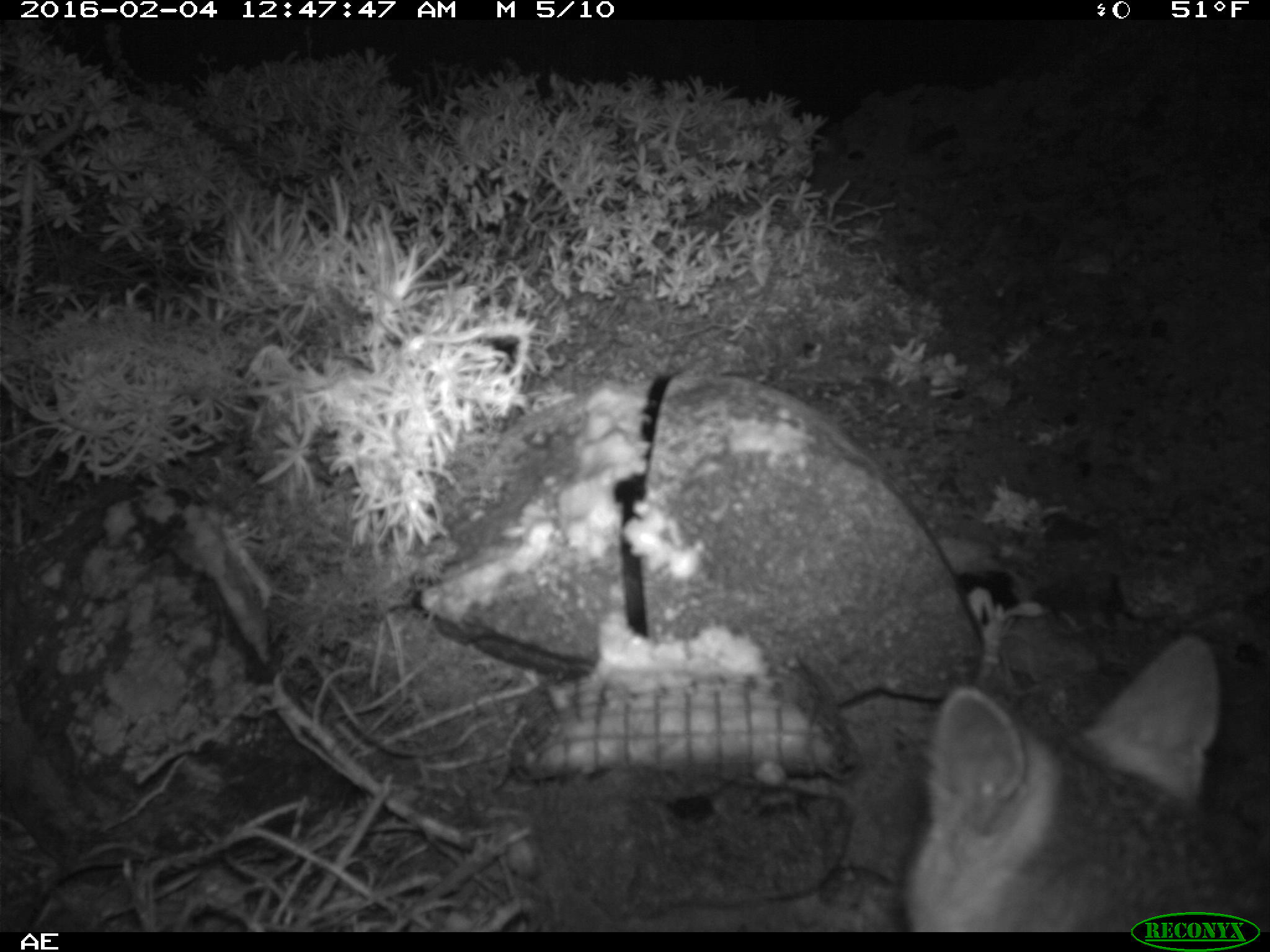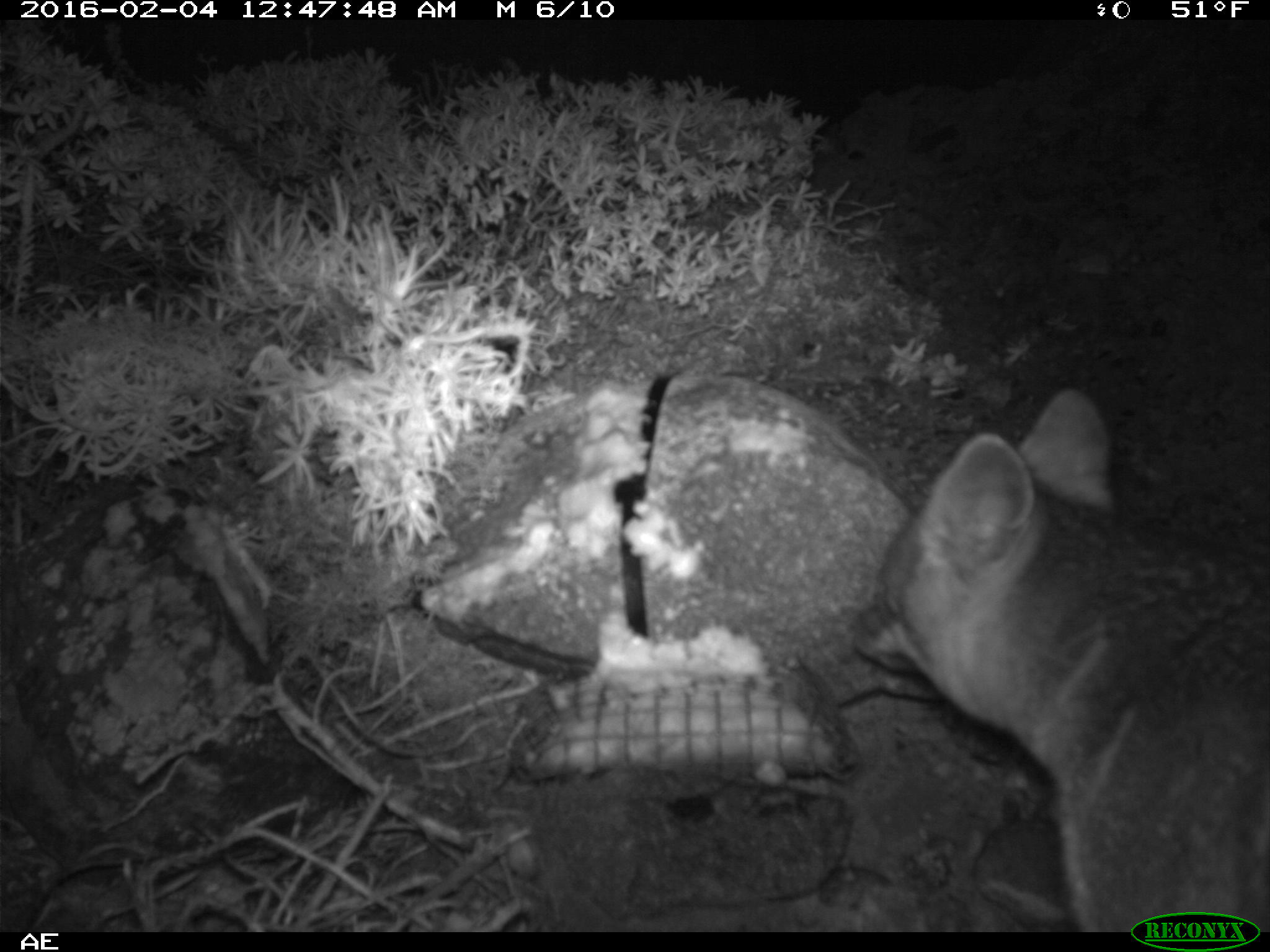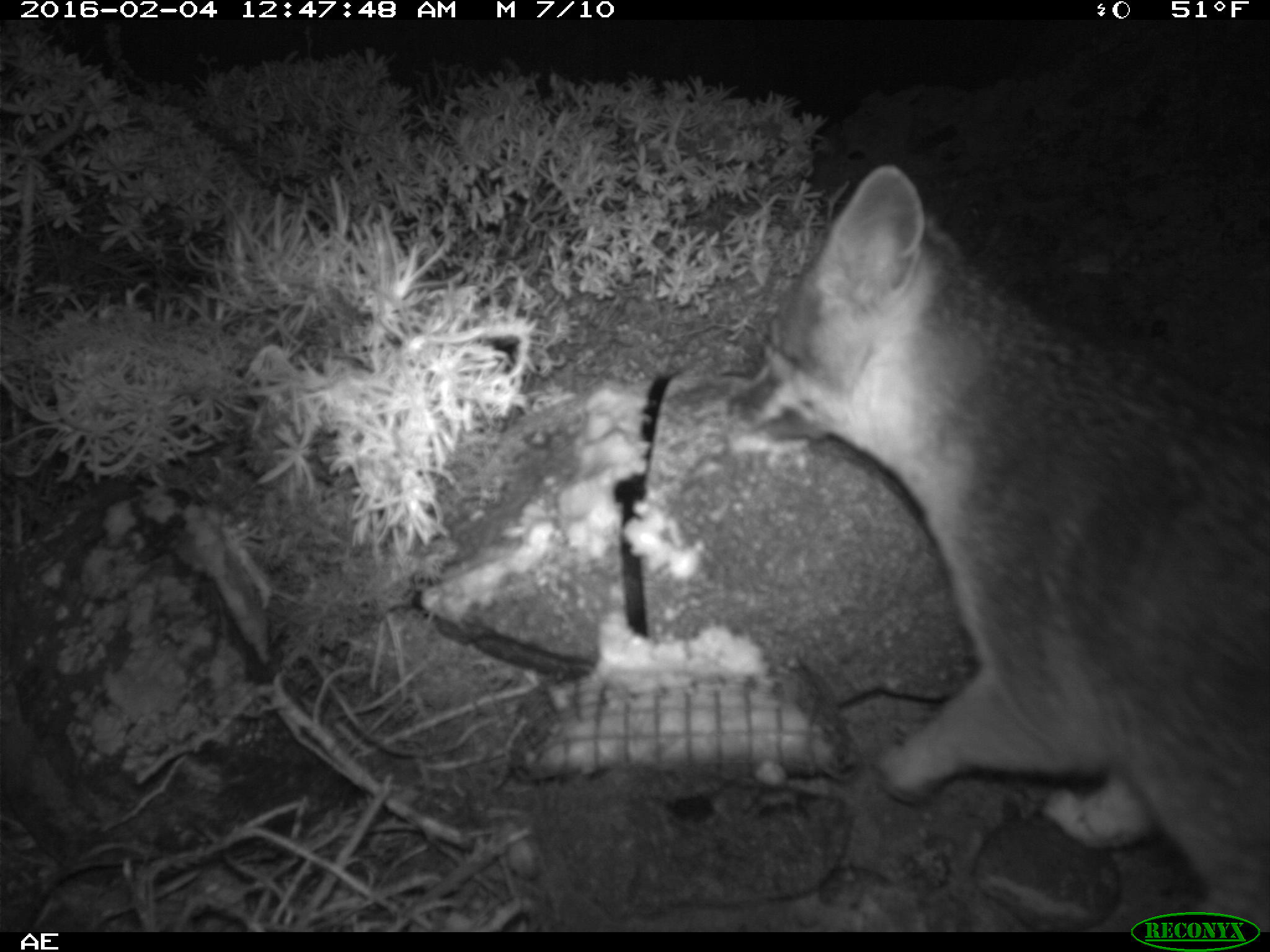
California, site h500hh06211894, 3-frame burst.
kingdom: Animalia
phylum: Chordata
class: Mammalia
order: Carnivora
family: Canidae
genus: Urocyon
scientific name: Urocyon littoralis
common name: island fox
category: fox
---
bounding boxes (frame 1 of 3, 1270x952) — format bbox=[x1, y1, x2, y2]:
fox: bbox=[903, 632, 1238, 932]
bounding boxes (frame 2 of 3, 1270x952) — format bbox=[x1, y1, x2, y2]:
fox: bbox=[854, 387, 1269, 932]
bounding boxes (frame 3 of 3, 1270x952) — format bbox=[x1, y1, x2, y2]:
fox: bbox=[727, 164, 1269, 932]